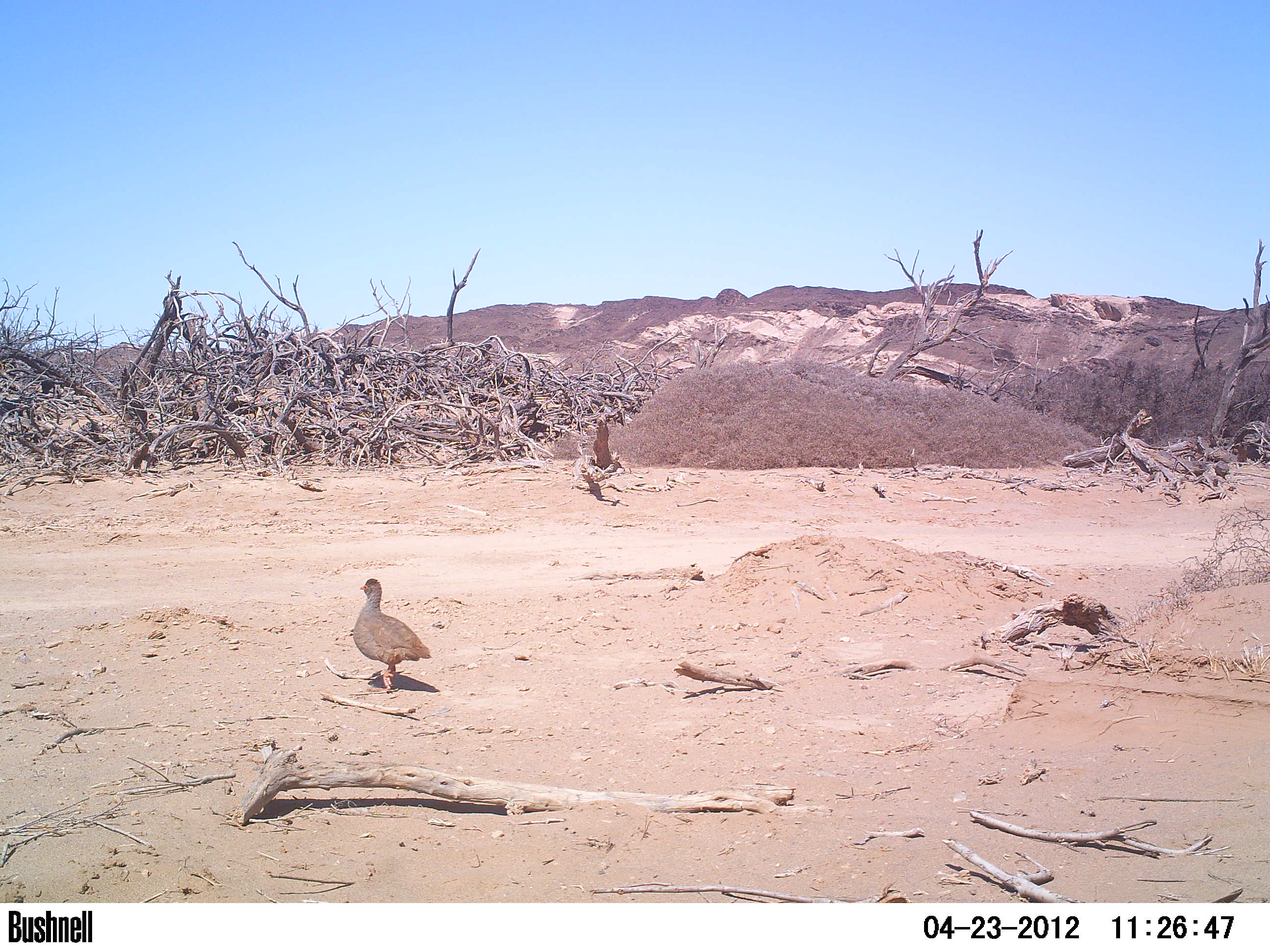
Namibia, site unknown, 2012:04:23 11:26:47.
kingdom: Animalia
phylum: Chordata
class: Aves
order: Galliformes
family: Phasianidae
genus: Francolinus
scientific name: Francolinus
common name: francolins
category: cn-francolins